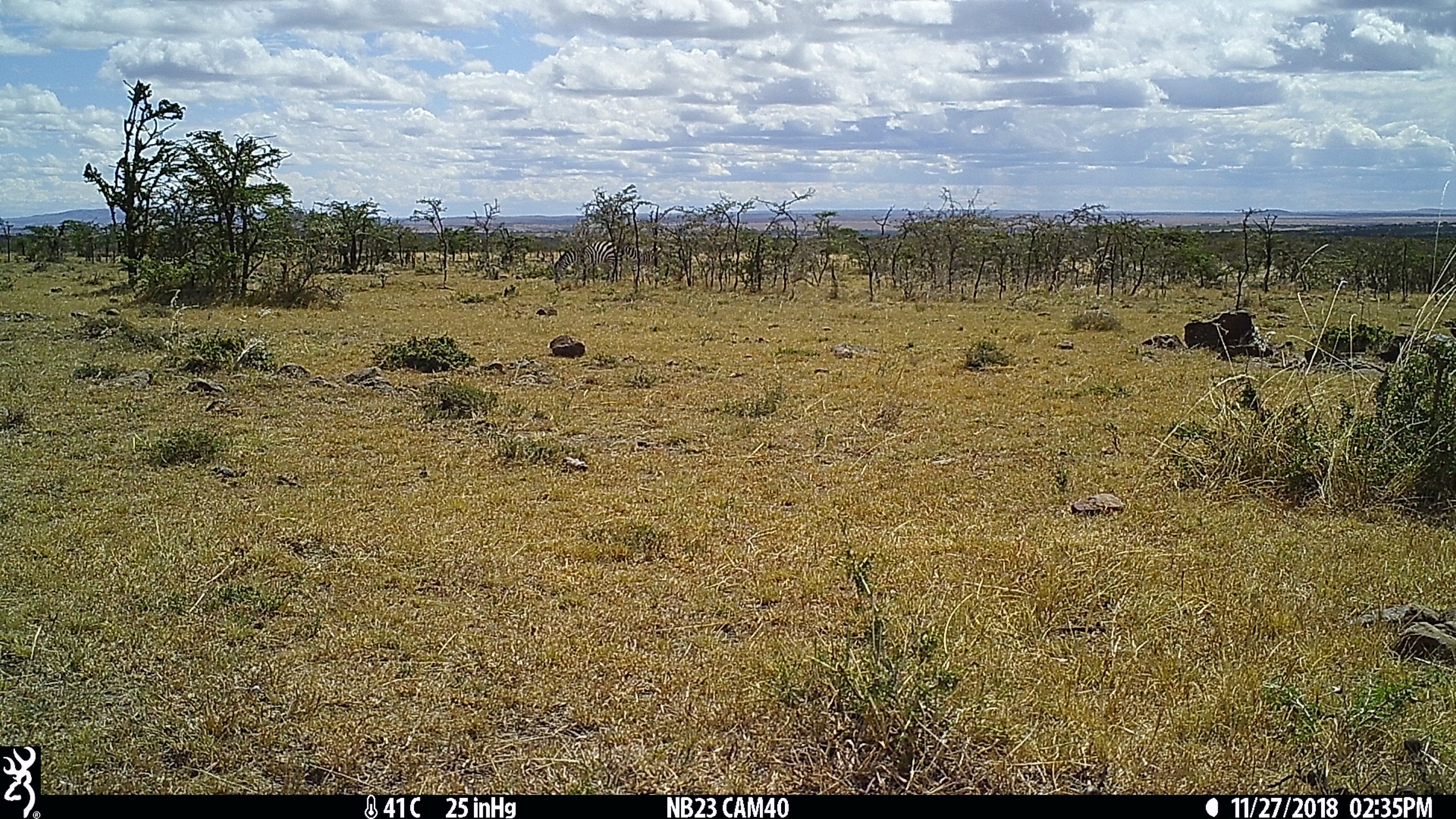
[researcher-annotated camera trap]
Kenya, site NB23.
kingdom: Animalia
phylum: Chordata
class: Mammalia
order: Perissodactyla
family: Equidae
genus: Equus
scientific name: Equus quagga burchellii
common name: burchell's zebra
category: zebra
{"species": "zebra (burchell's zebra) (Equus quagga burchellii)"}